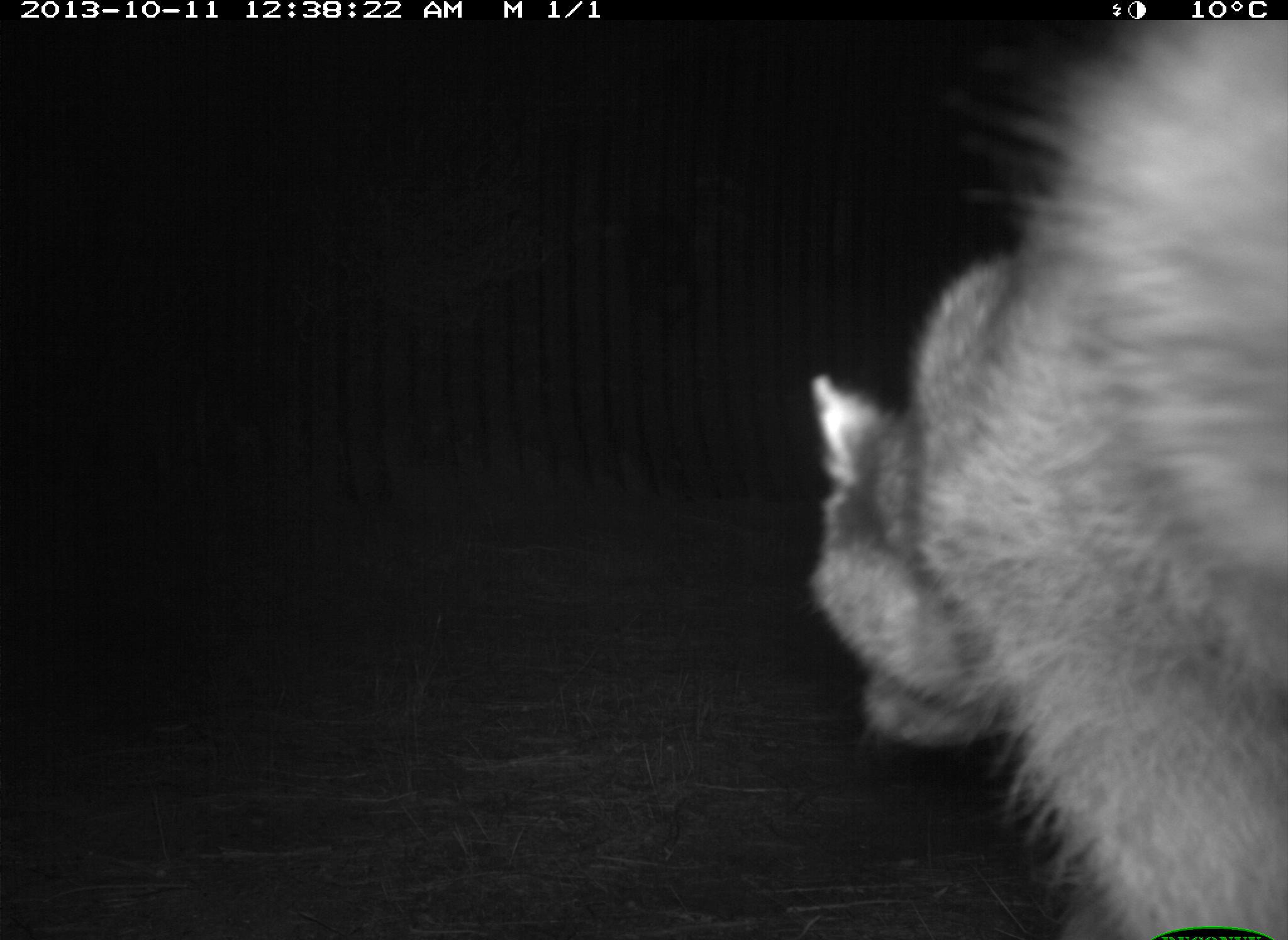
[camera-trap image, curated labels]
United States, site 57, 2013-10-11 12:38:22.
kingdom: Animalia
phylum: Chordata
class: Mammalia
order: Carnivora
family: Procyonidae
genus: Procyon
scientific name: Procyon lotor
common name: raccoon